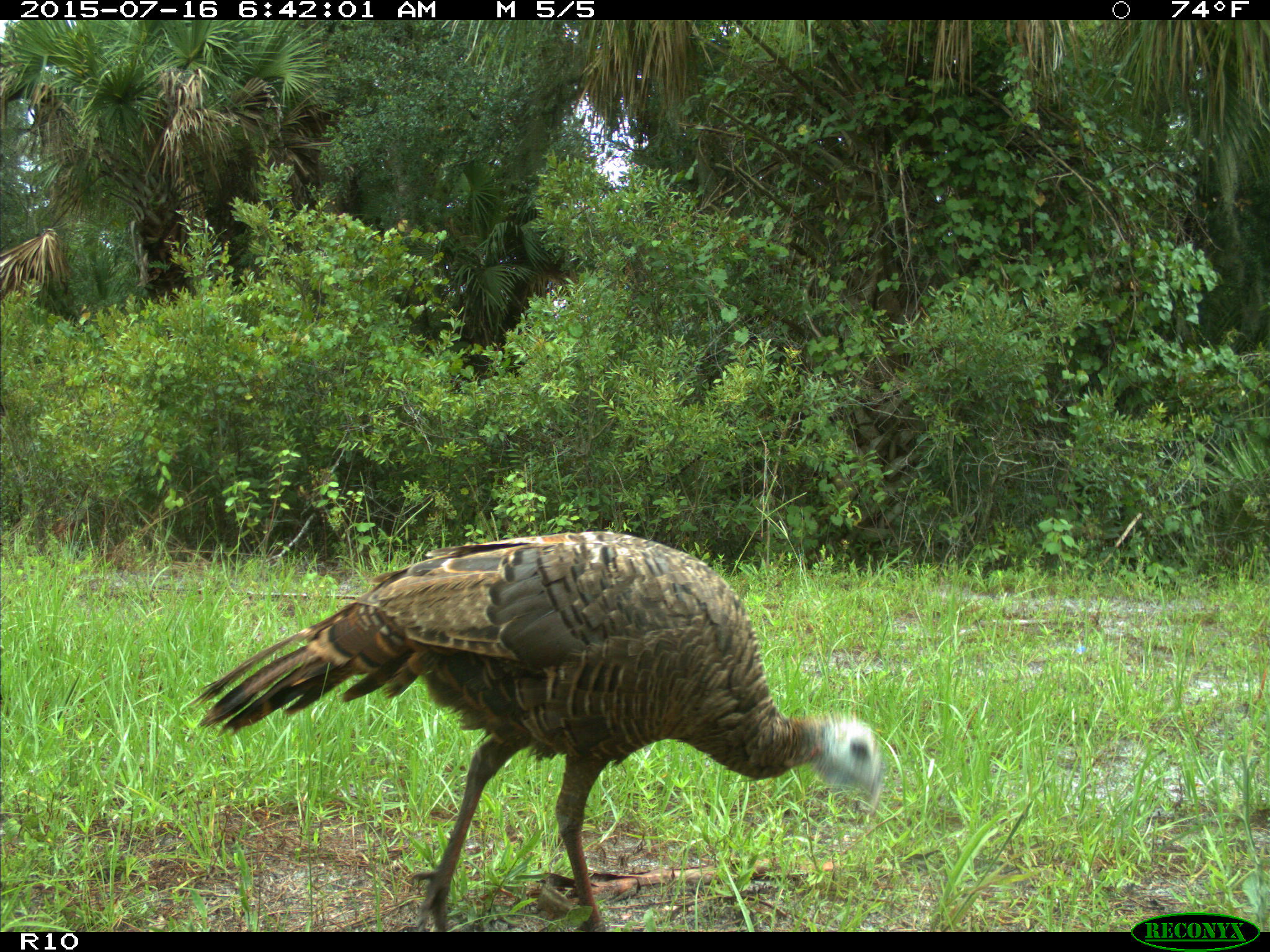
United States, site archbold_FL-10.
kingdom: Animalia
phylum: Chordata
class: Aves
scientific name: Aves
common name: birds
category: unidentified bird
Unidentified bird (birds) (Aves).